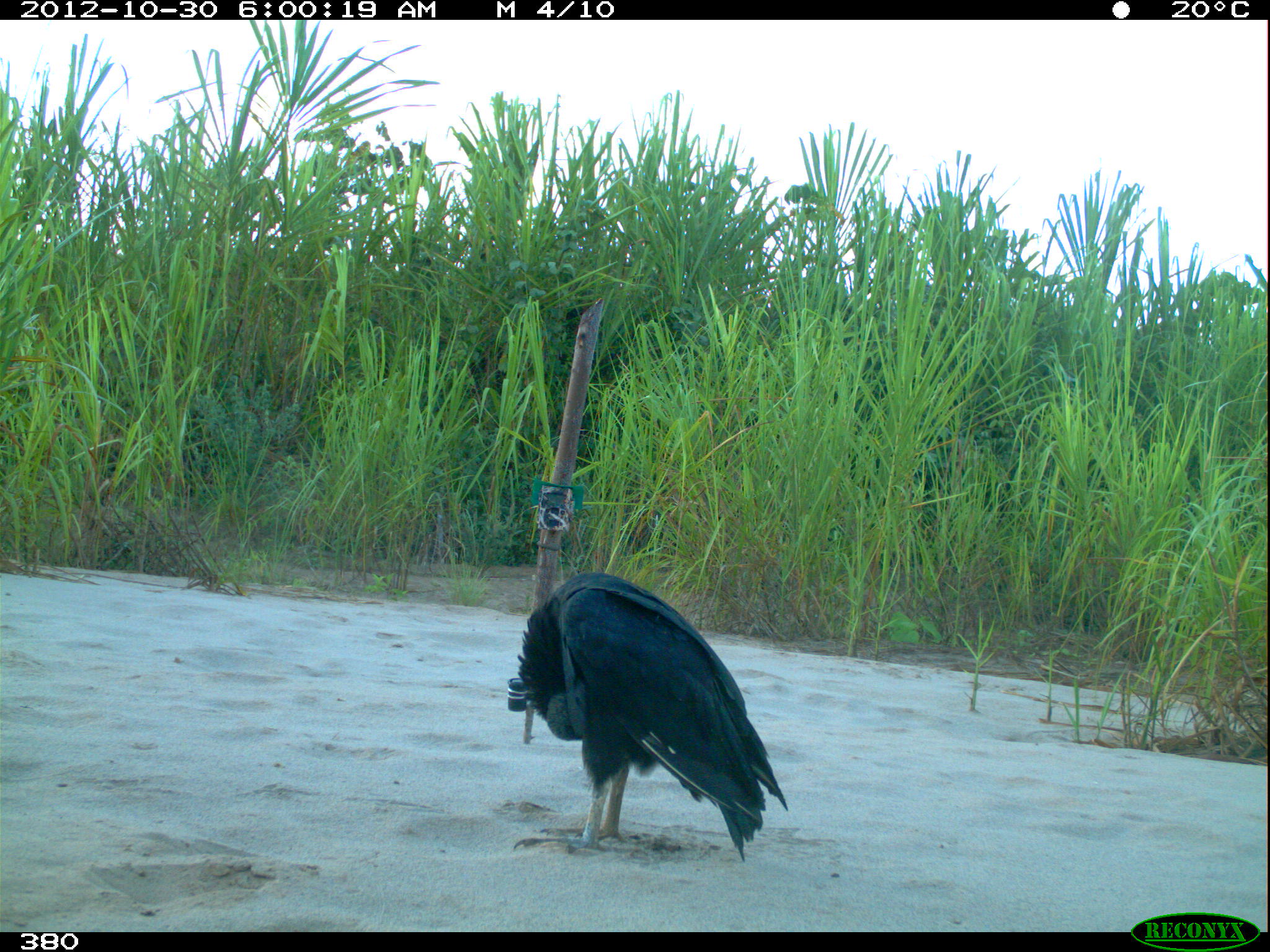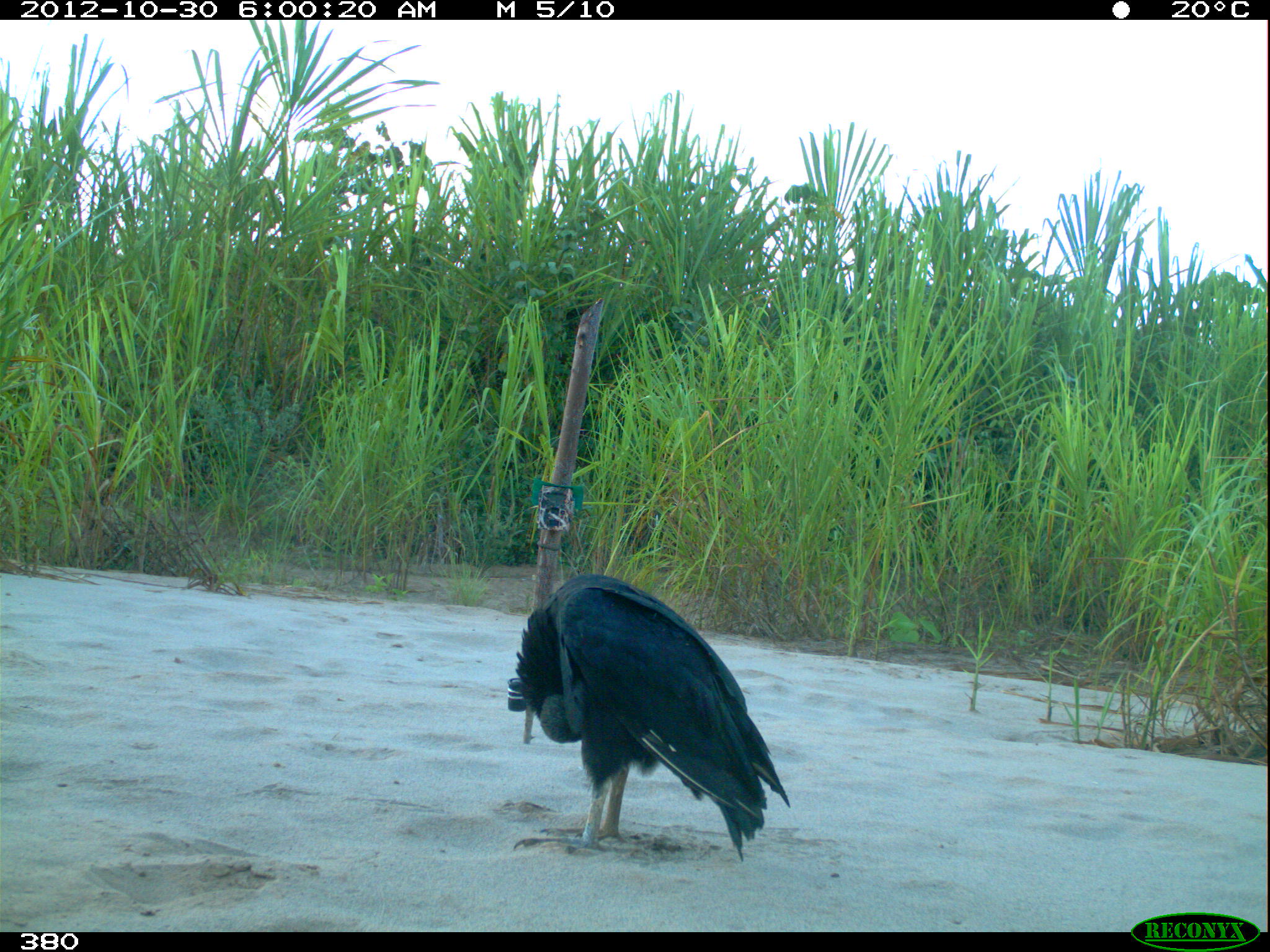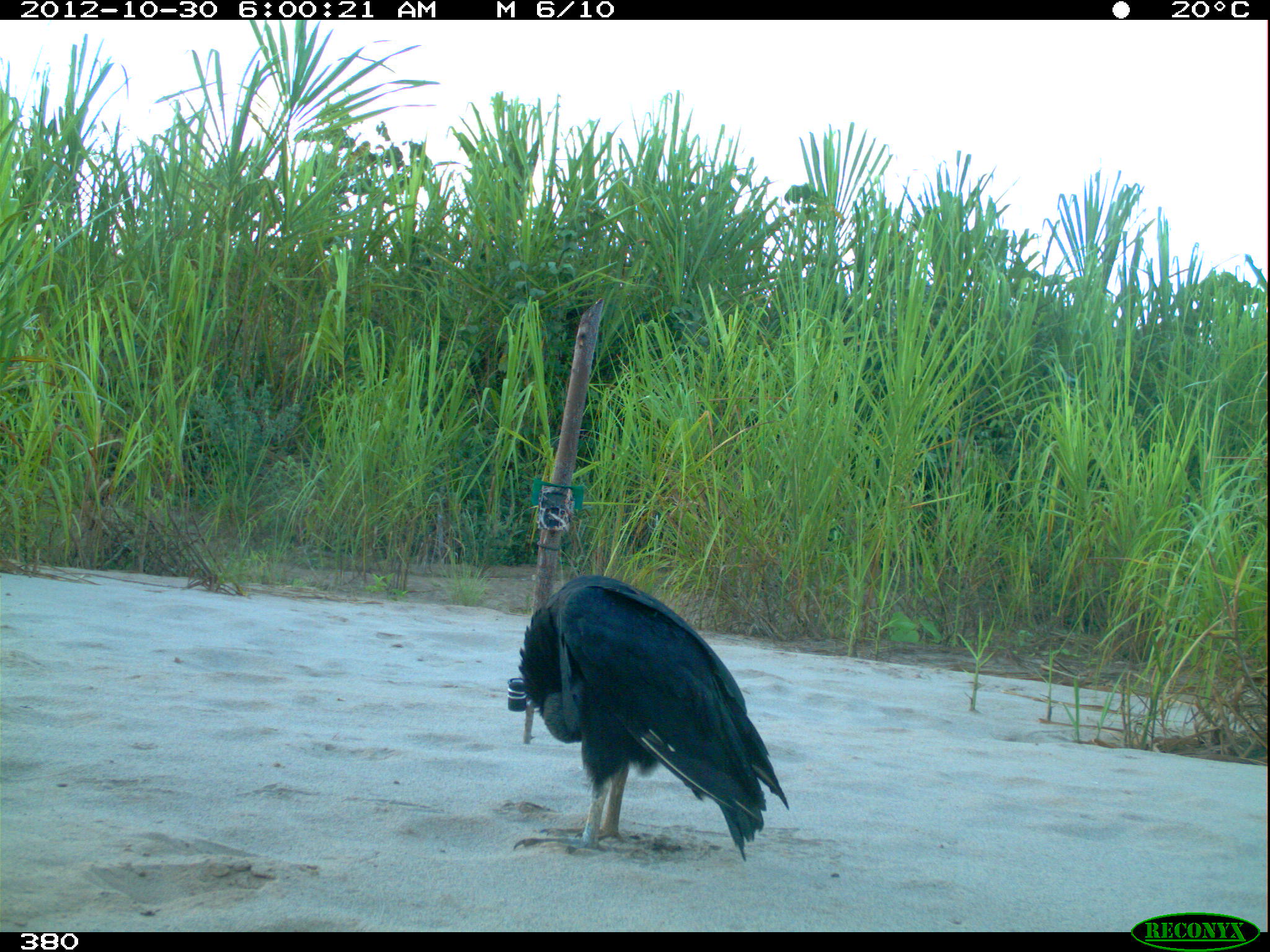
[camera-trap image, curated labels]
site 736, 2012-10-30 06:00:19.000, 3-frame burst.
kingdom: Animalia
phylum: Chordata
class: Aves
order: Cathartiformes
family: Cathartidae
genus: Coragyps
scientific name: Coragyps atratus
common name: black vulture